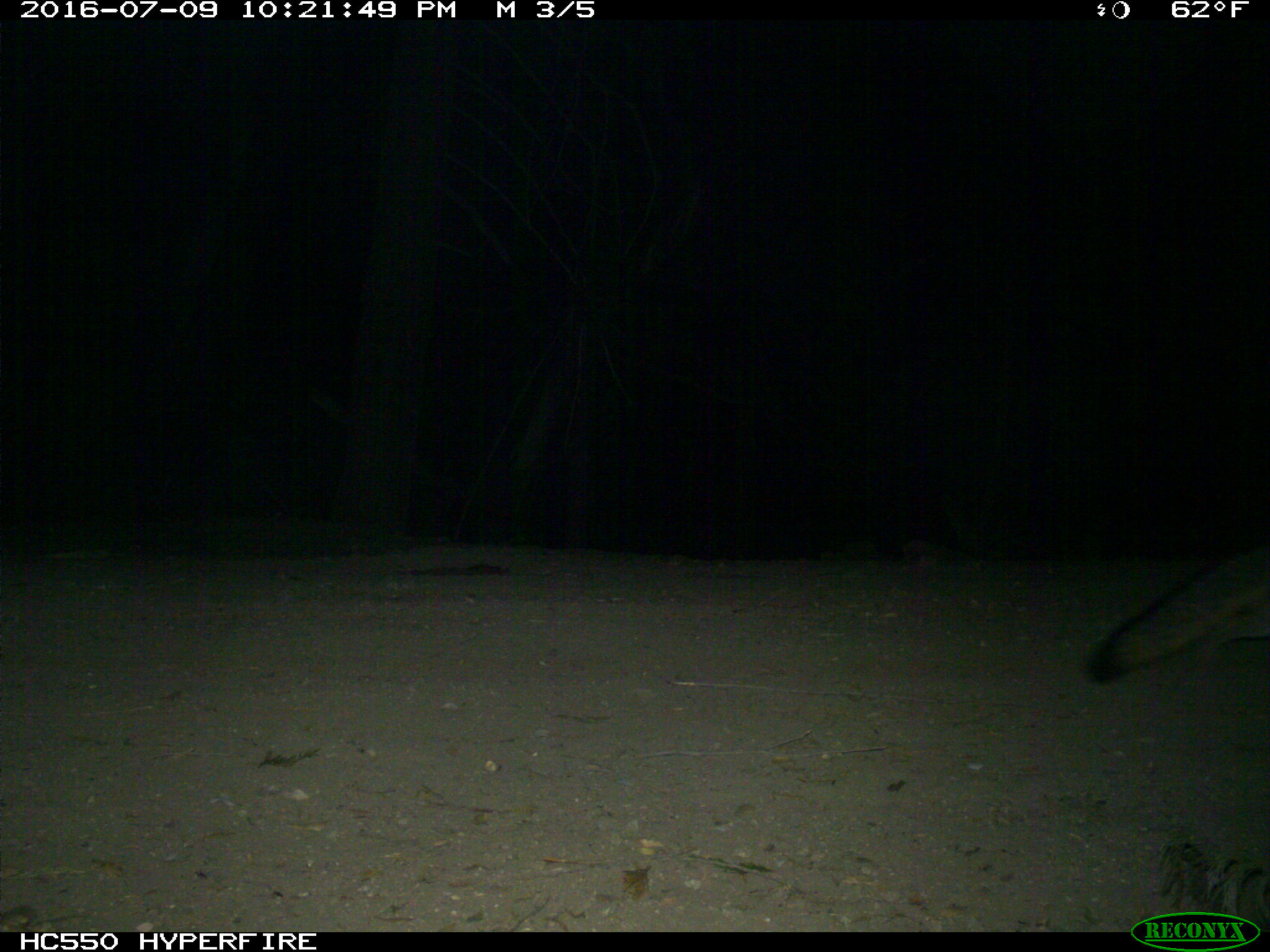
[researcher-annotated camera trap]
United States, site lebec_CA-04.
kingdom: Animalia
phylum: Chordata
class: Mammalia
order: Carnivora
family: Canidae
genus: Urocyon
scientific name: Urocyon cinereoargenteus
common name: gray fox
Urocyon cinereoargenteus (gray fox).